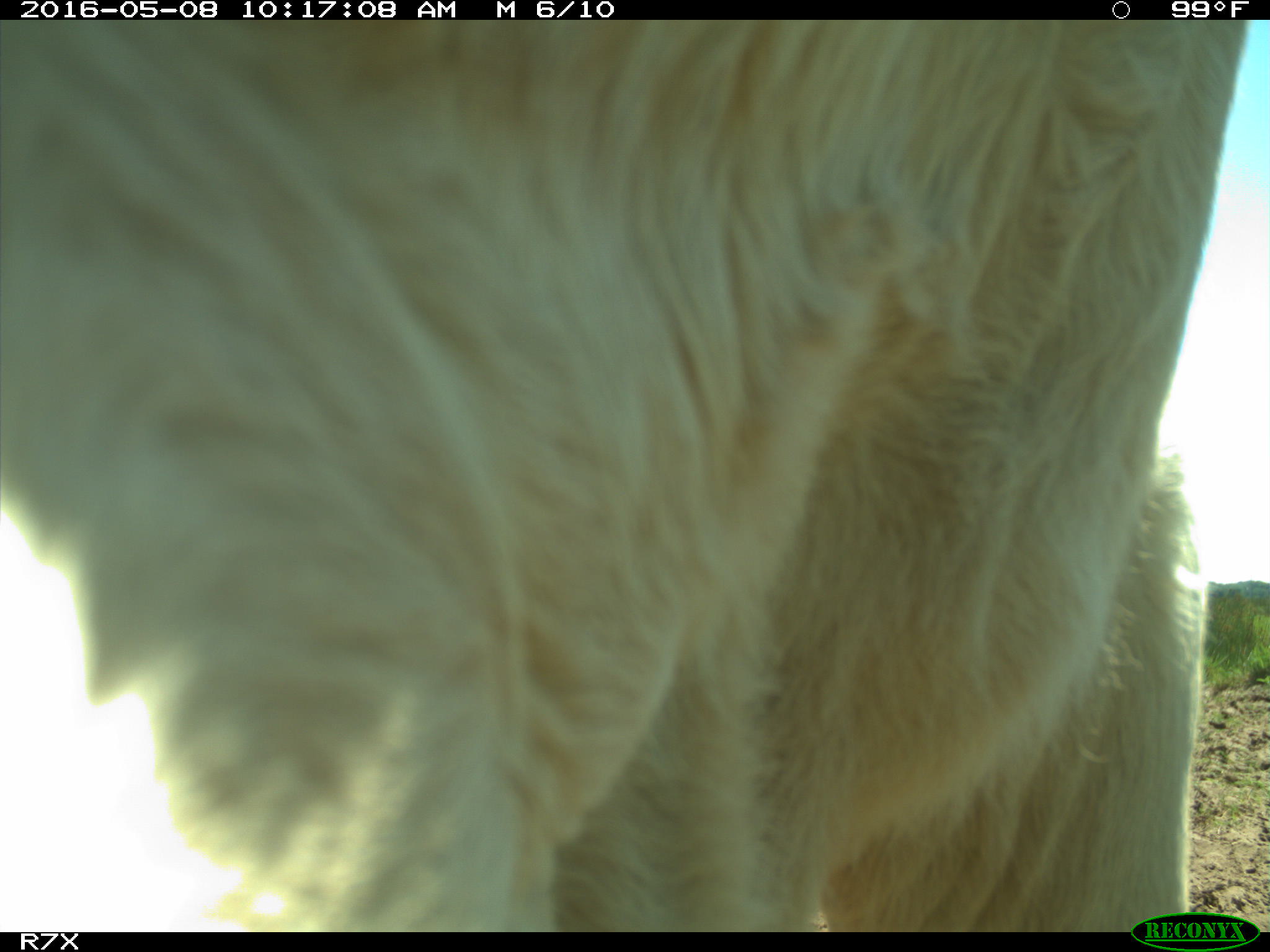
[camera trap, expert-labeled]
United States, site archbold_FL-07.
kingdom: Animalia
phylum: Chordata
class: Mammalia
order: Artiodactyla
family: Bovidae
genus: Bos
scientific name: Bos taurus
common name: domestic cow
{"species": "Bos taurus (domestic cow)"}